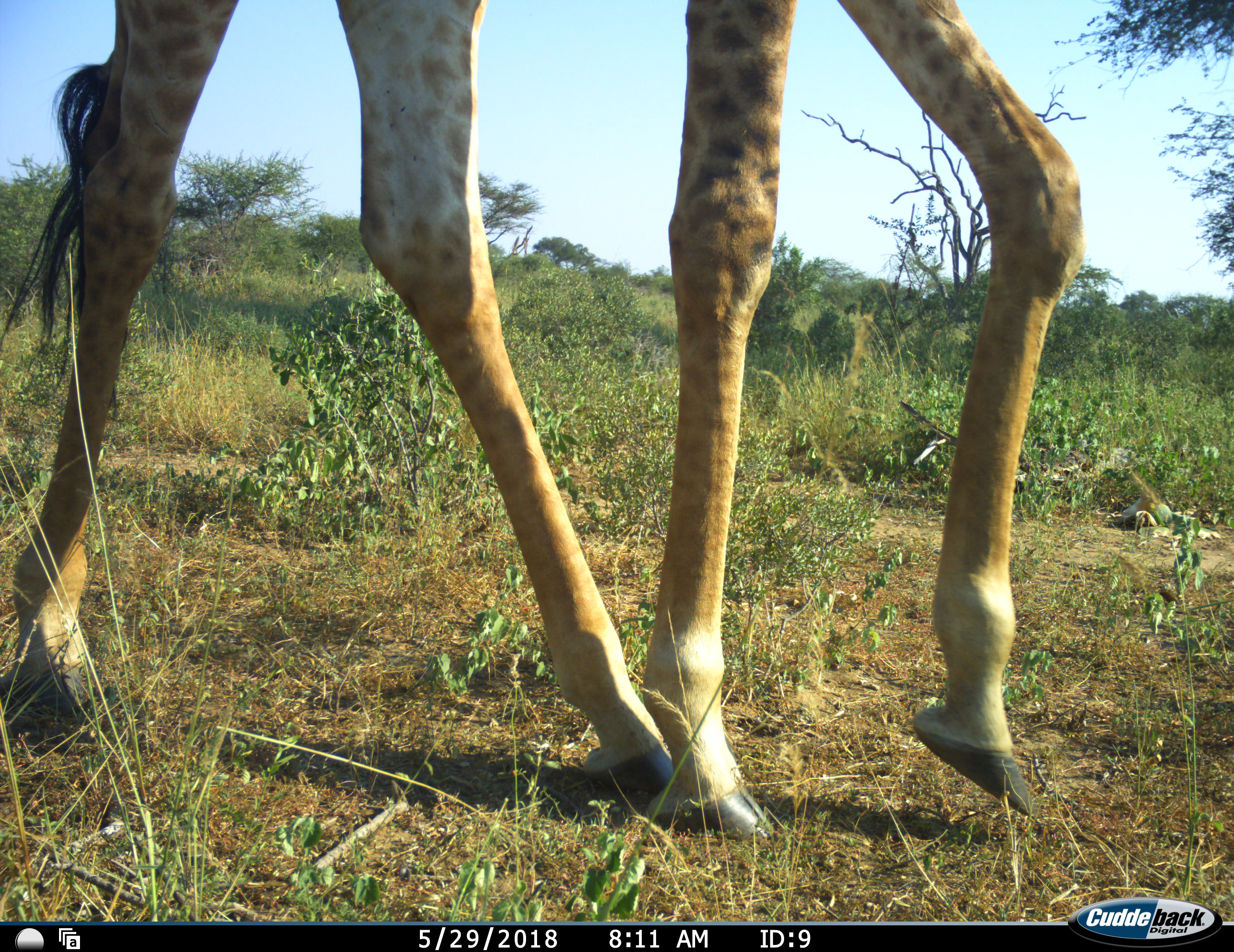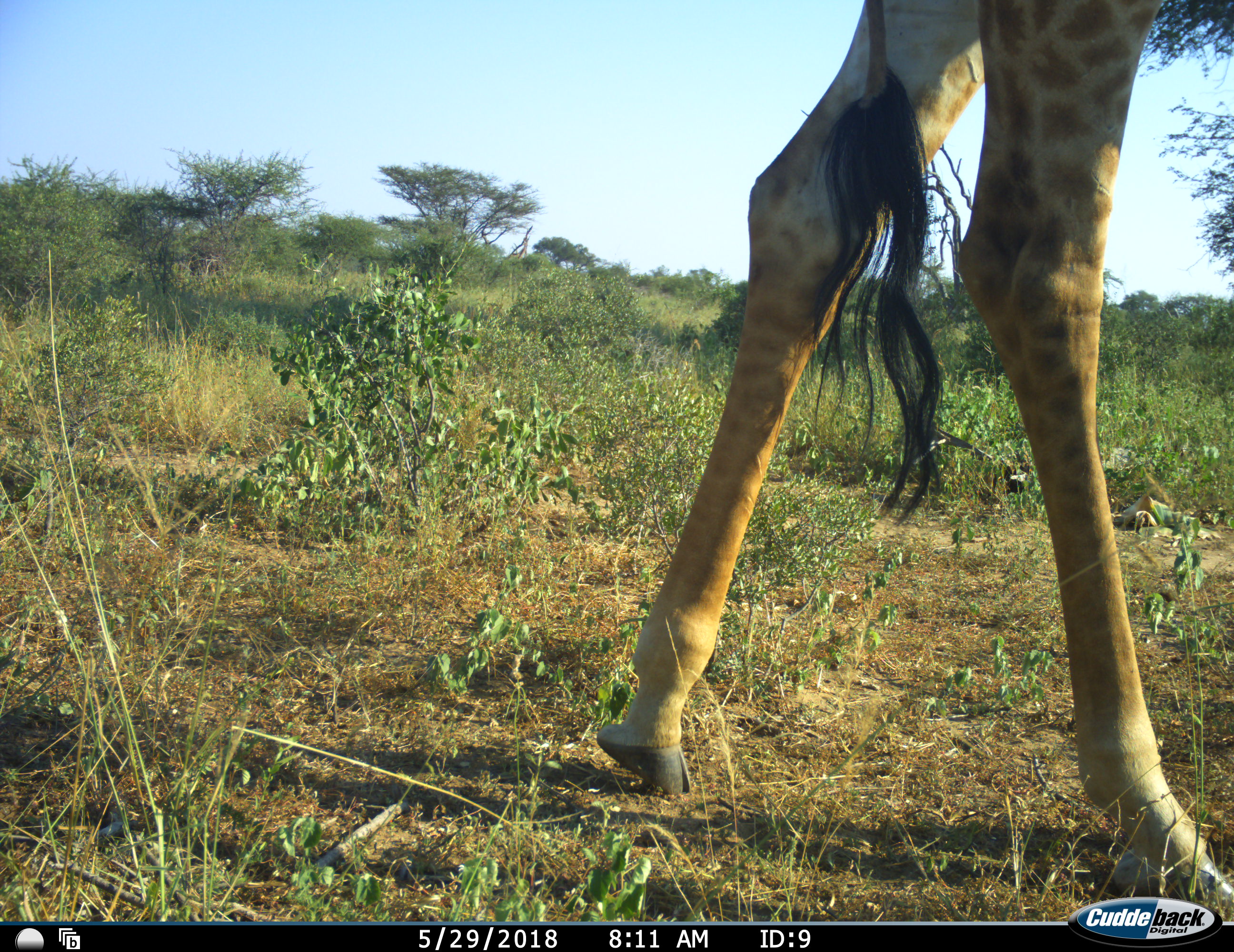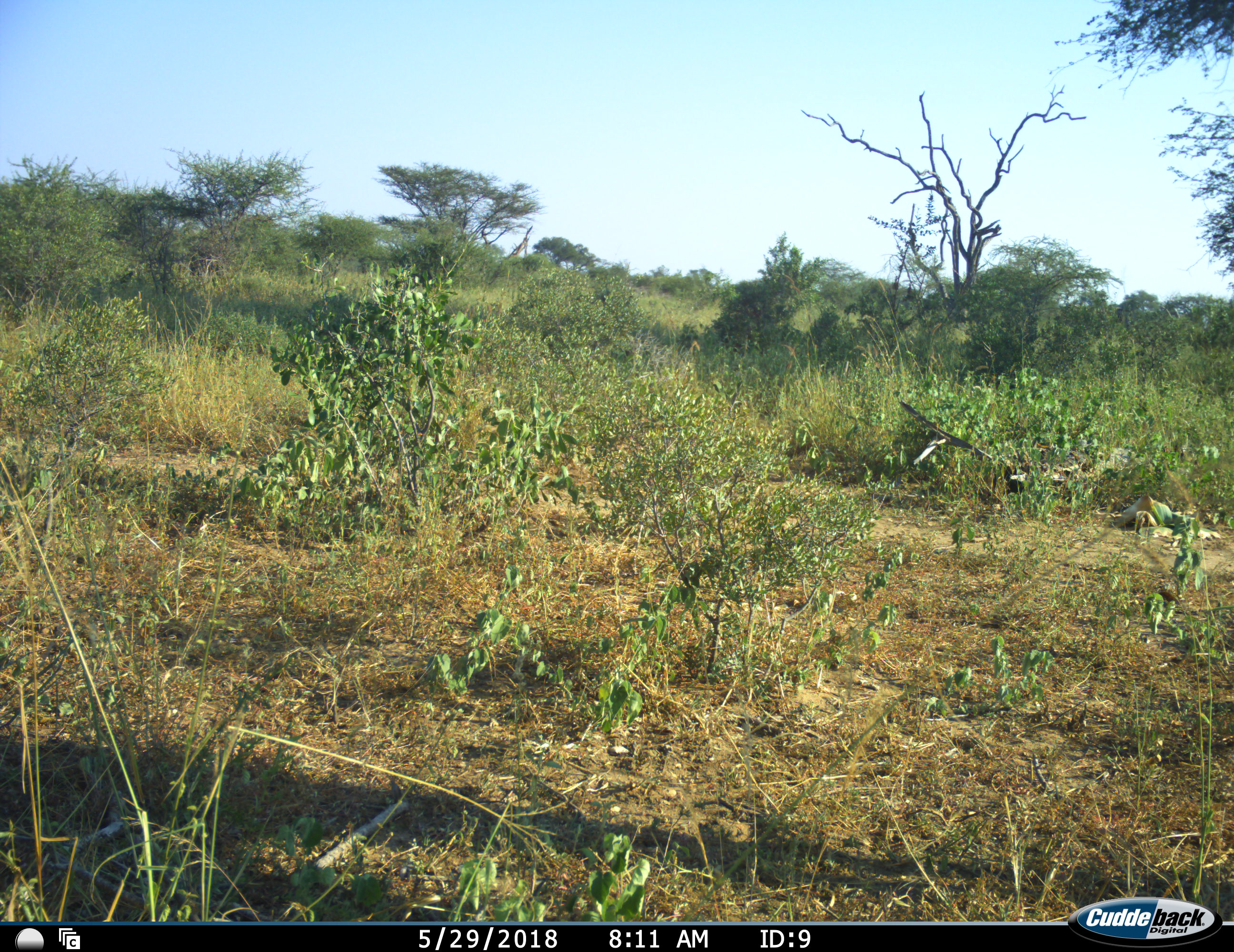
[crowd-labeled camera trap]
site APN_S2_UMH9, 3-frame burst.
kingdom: Animalia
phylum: Chordata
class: Mammalia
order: Artiodactyla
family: Giraffidae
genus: Giraffa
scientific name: Giraffa camelopardalis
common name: giraffe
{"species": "giraffe (Giraffa camelopardalis)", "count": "1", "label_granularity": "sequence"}